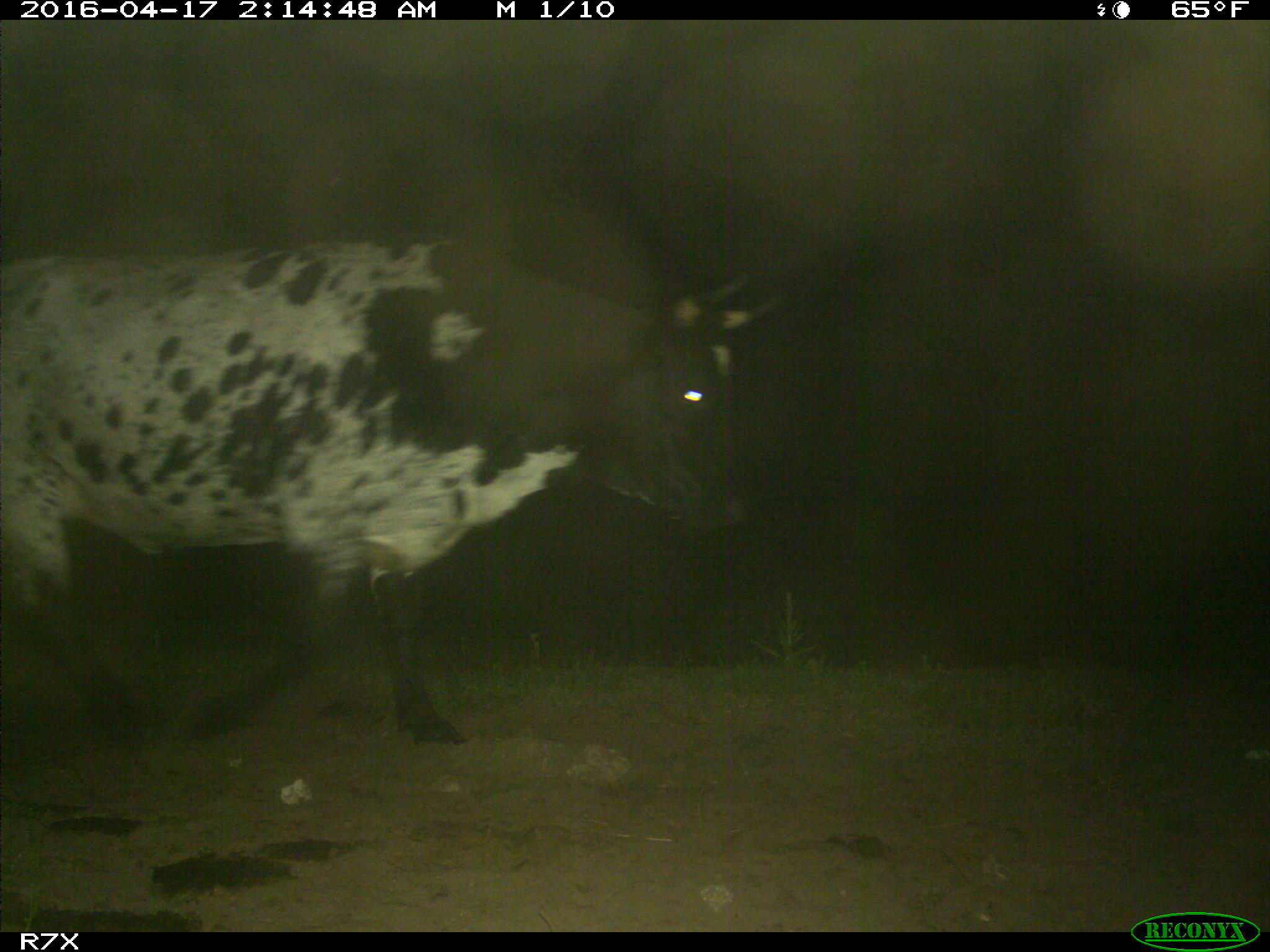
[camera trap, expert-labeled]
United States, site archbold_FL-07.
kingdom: Animalia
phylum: Chordata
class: Mammalia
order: Artiodactyla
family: Bovidae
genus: Bos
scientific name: Bos taurus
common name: domestic cow